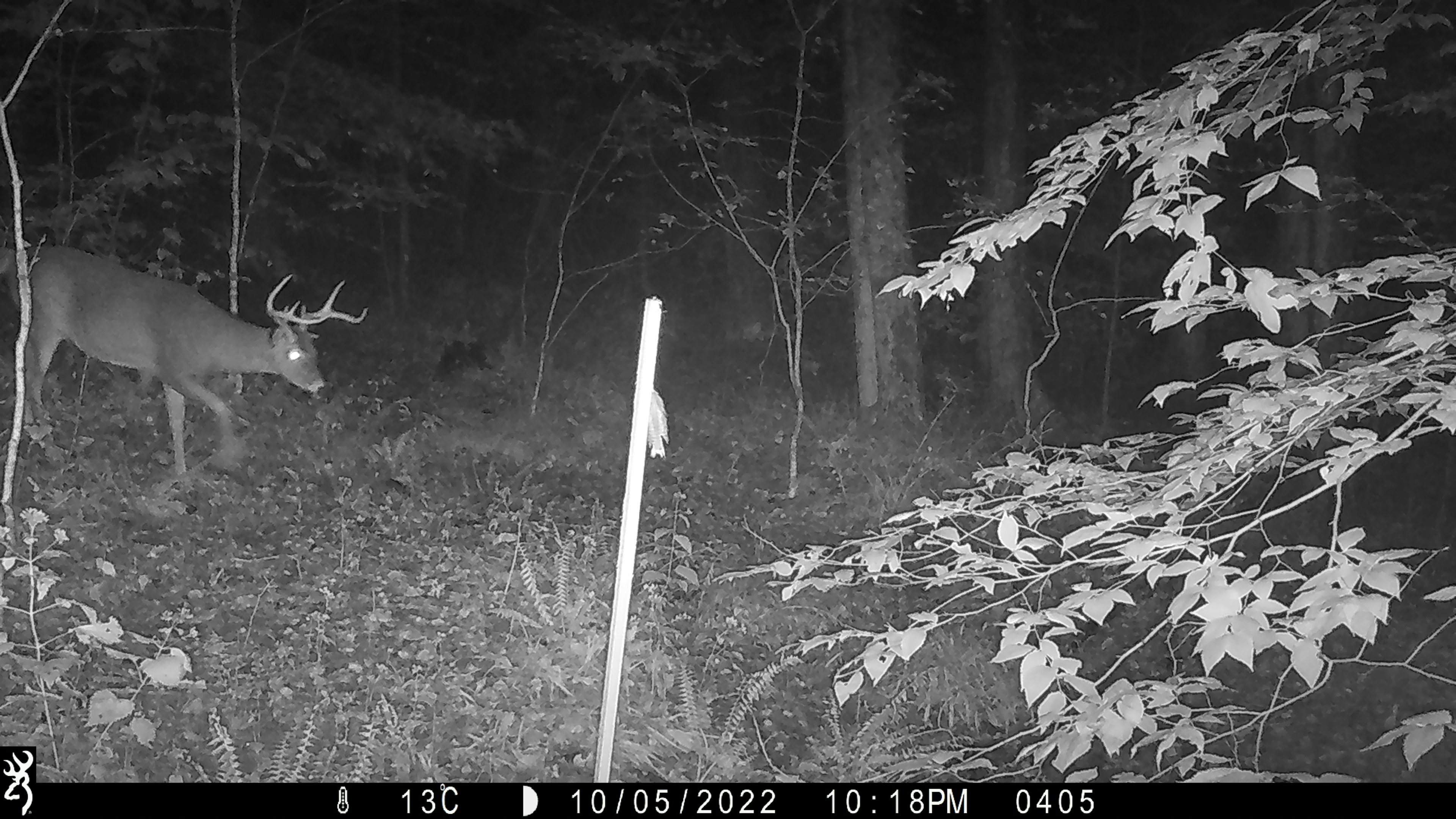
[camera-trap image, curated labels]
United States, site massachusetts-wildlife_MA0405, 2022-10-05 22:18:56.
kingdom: Animalia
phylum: Chordata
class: Mammalia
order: Artiodactyla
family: Cervidae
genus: Odocoileus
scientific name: Odocoileus virginianus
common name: white-tailed deer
White-tailed deer (Odocoileus virginianus).